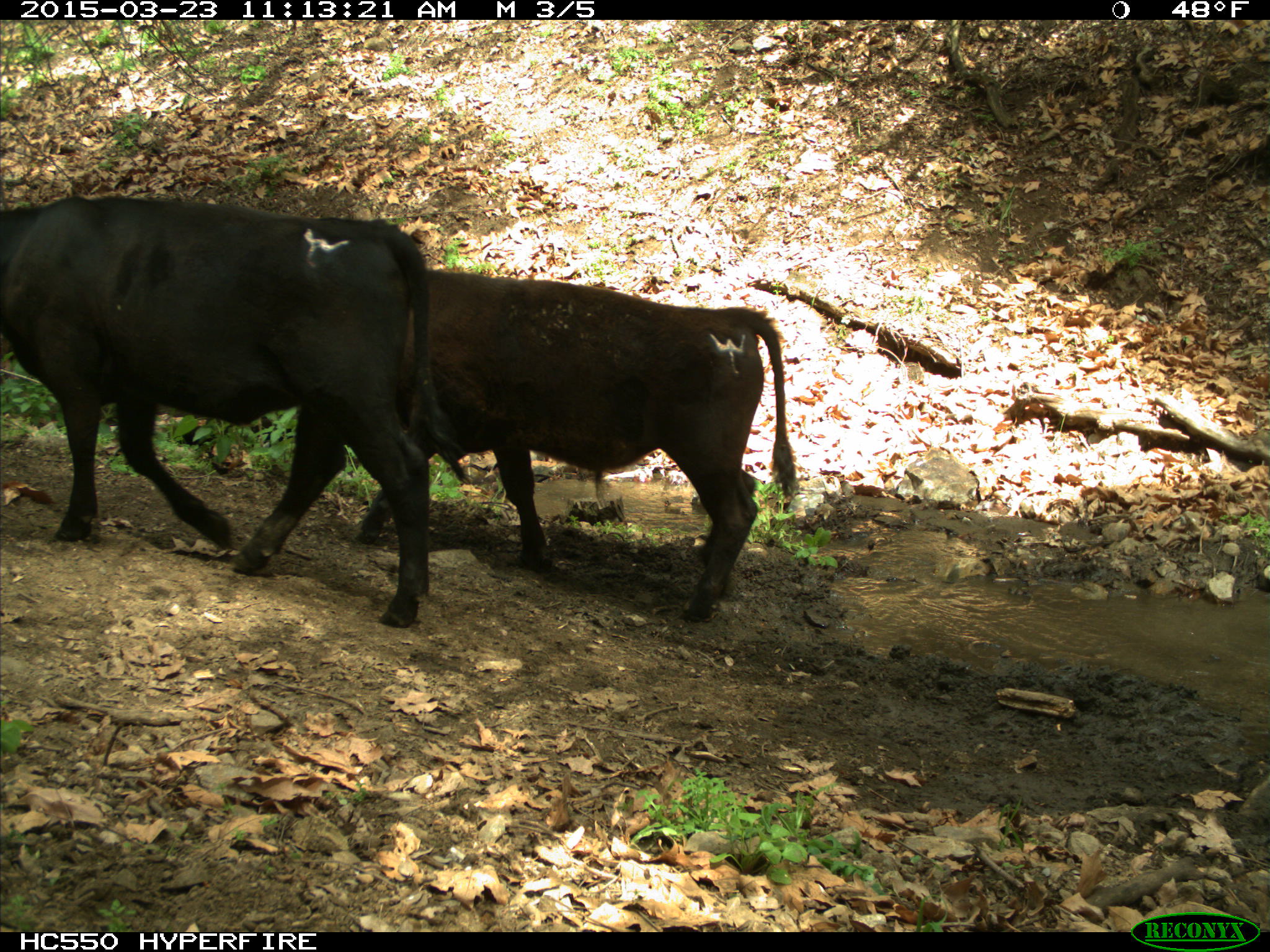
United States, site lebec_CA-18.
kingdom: Animalia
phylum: Chordata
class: Mammalia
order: Artiodactyla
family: Bovidae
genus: Bos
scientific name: Bos taurus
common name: domestic cow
Bos taurus (domestic cow).